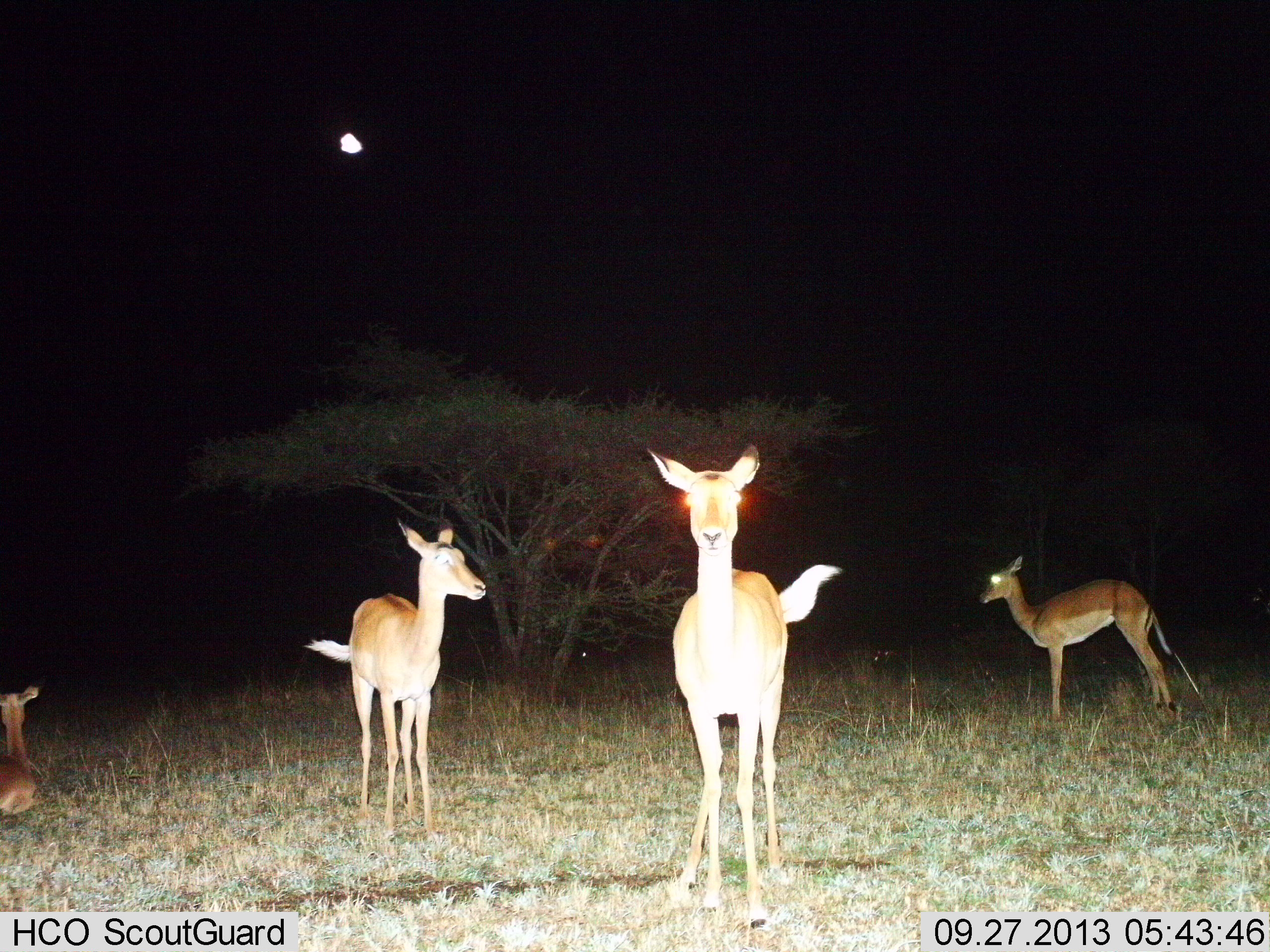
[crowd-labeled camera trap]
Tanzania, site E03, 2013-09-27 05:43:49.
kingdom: Animalia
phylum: Chordata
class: Mammalia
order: Artiodactyla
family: Bovidae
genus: Aepyceros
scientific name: Aepyceros melampus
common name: impala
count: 4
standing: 100%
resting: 73%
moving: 9%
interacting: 0%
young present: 18%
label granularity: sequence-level